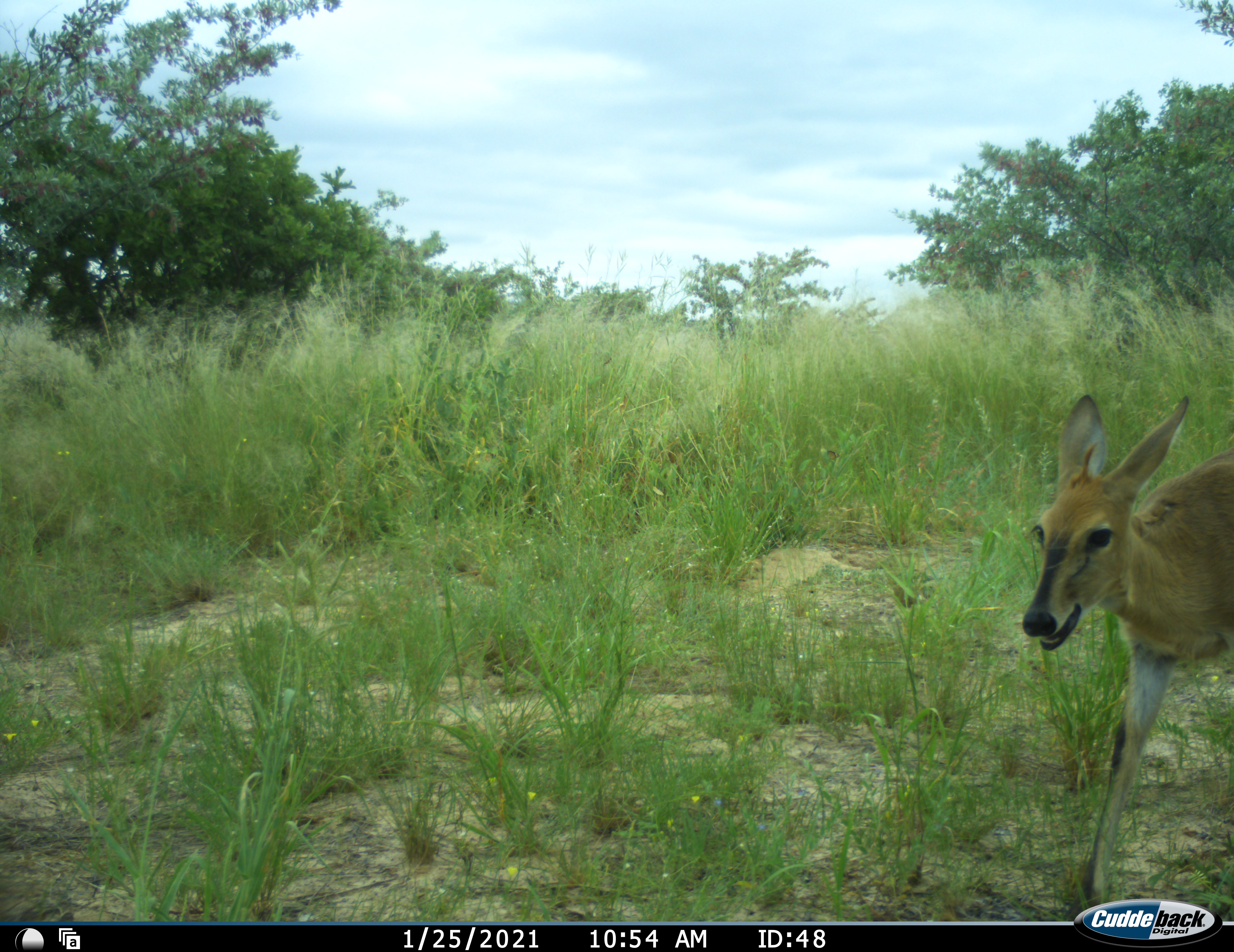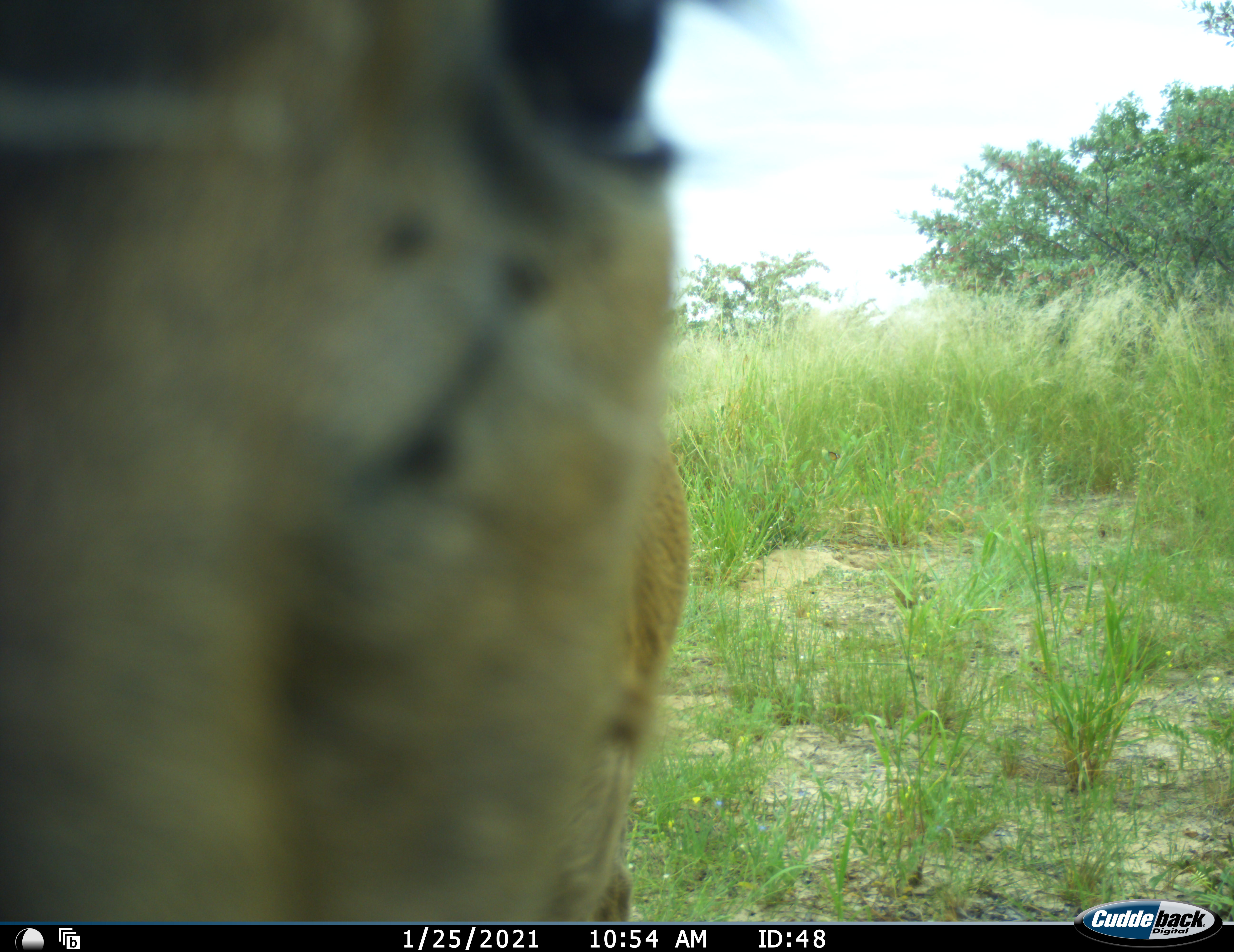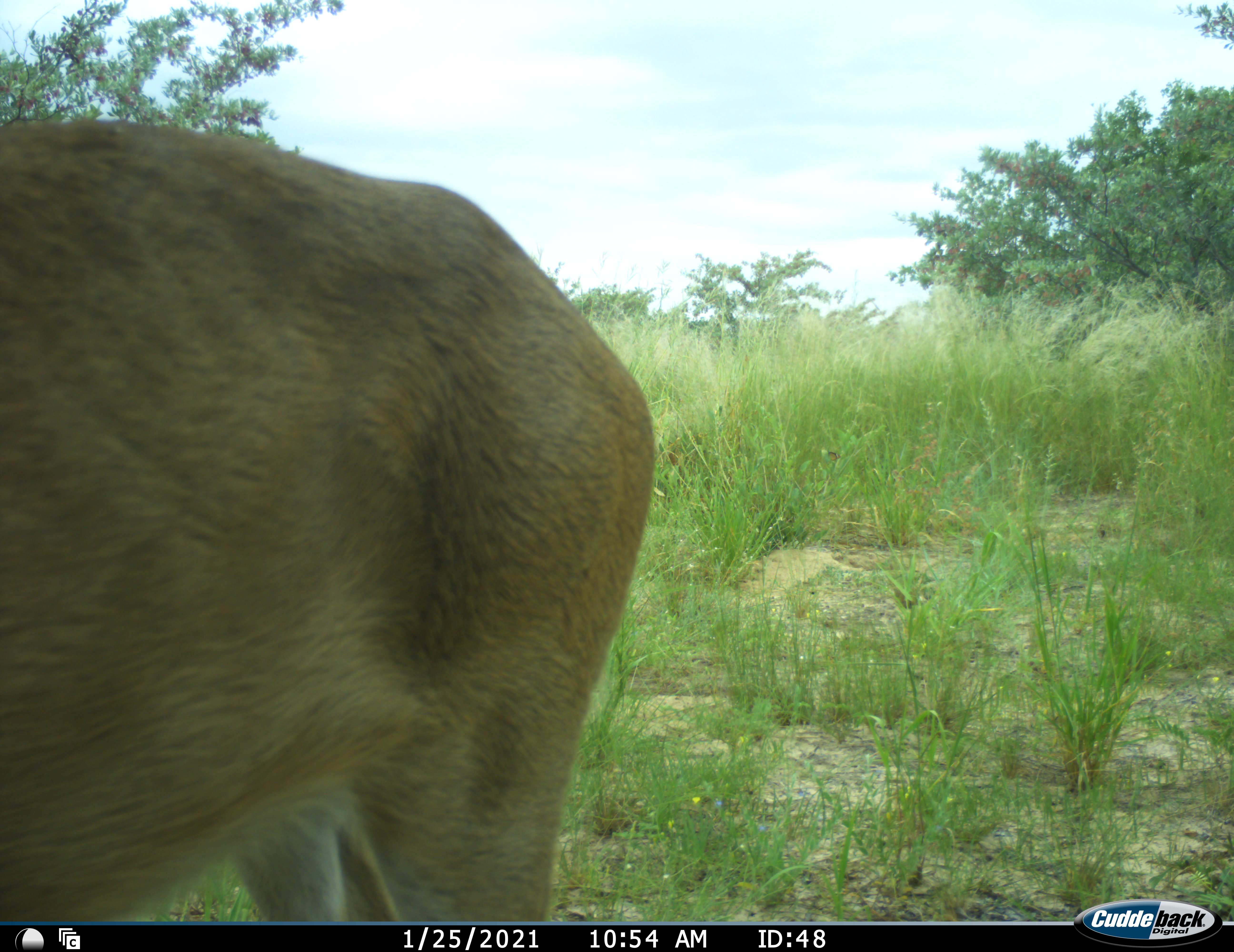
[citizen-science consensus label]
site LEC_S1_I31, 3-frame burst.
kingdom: Animalia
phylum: Chordata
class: Mammalia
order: Artiodactyla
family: Bovidae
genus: Sylvicapra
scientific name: Sylvicapra grimmia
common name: common duiker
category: duikercommongrey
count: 1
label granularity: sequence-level